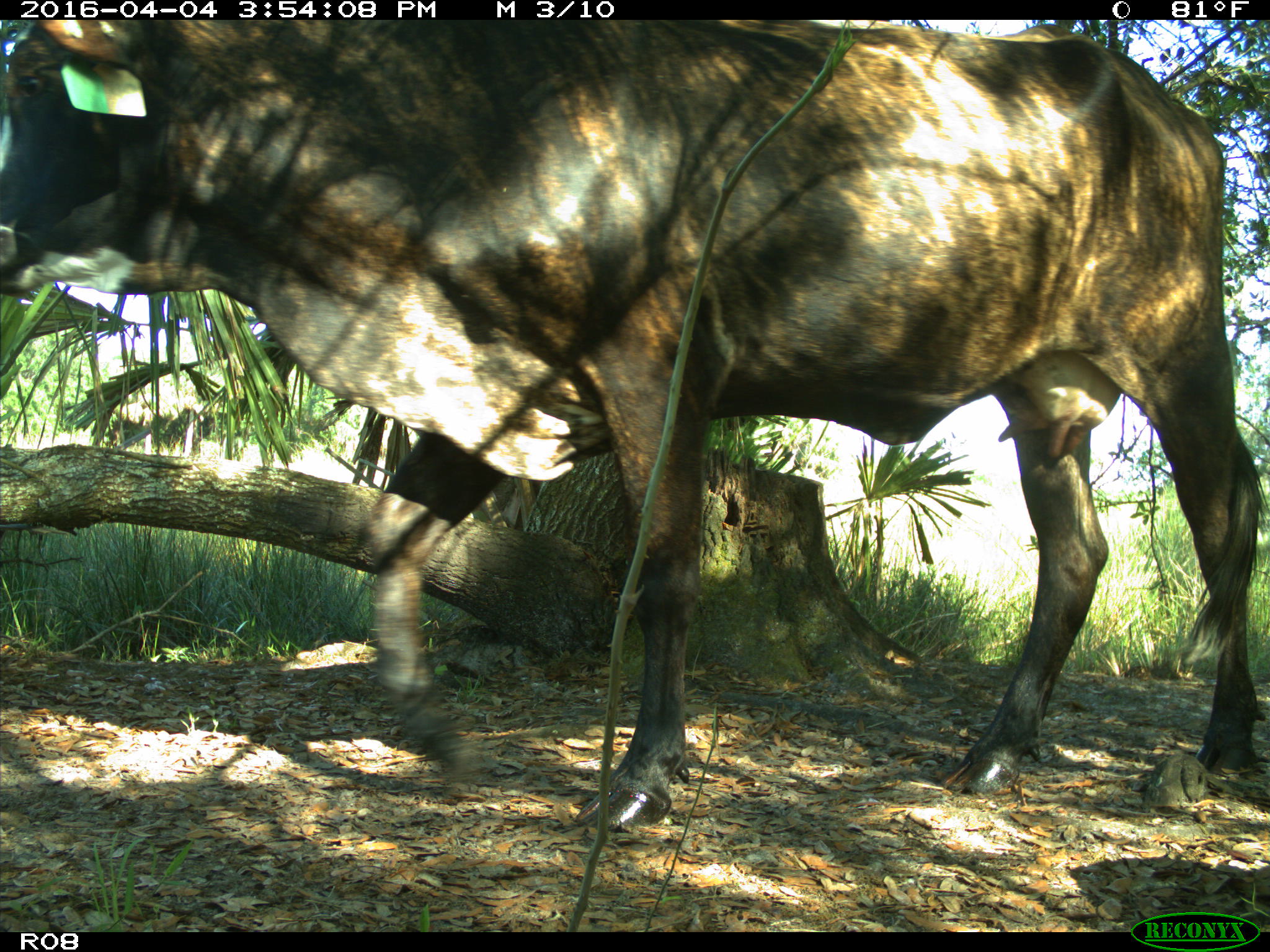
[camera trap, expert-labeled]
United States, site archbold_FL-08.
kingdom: Animalia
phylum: Chordata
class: Mammalia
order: Artiodactyla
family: Bovidae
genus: Bos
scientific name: Bos taurus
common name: domestic cow